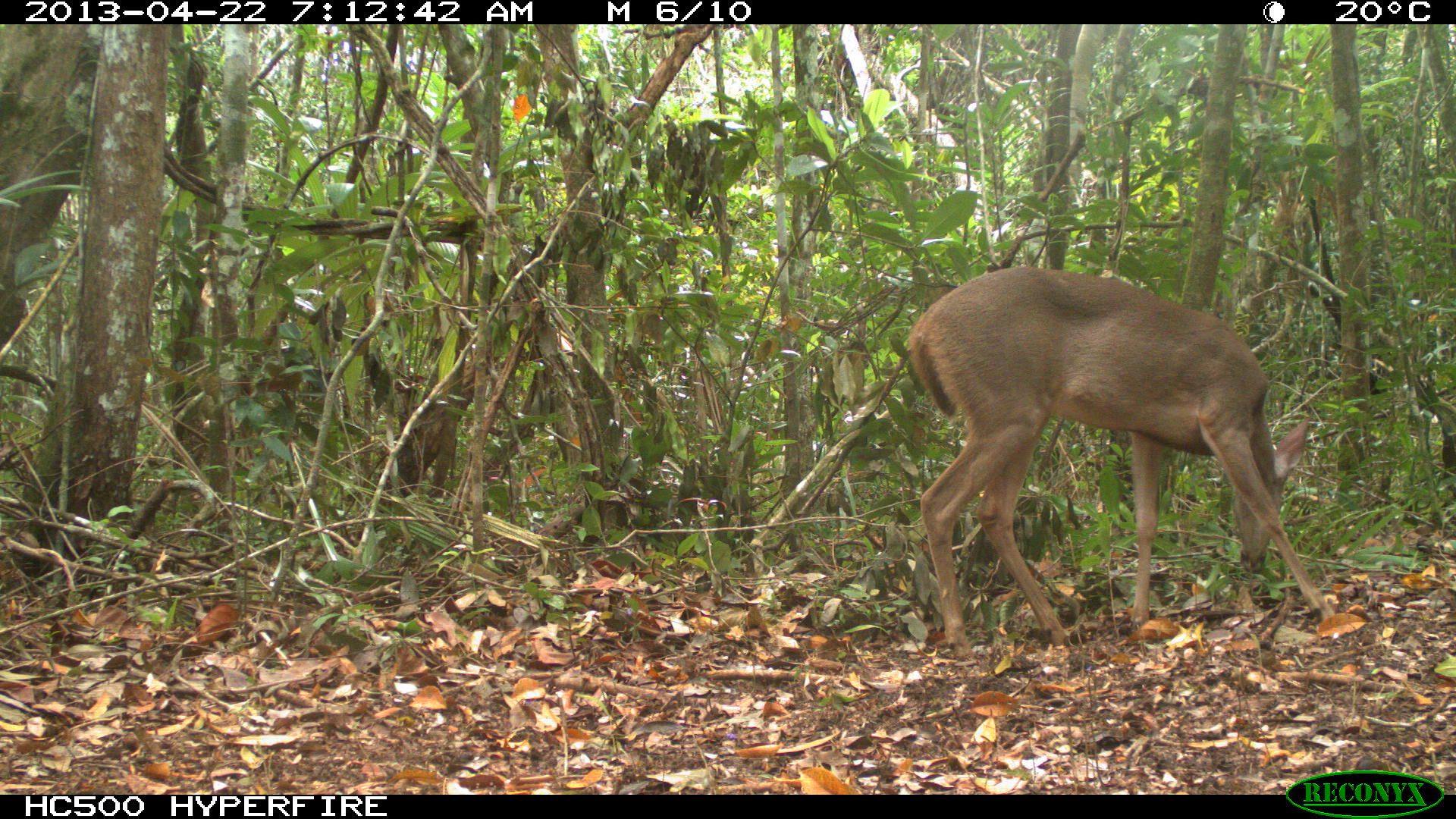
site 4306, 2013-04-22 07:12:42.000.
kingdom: Animalia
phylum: Chordata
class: Mammalia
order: Artiodactyla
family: Cervidae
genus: Odocoileus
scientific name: Odocoileus virginianus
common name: white-tailed deer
Odocoileus virginianus (white-tailed deer), count 1, sex female.